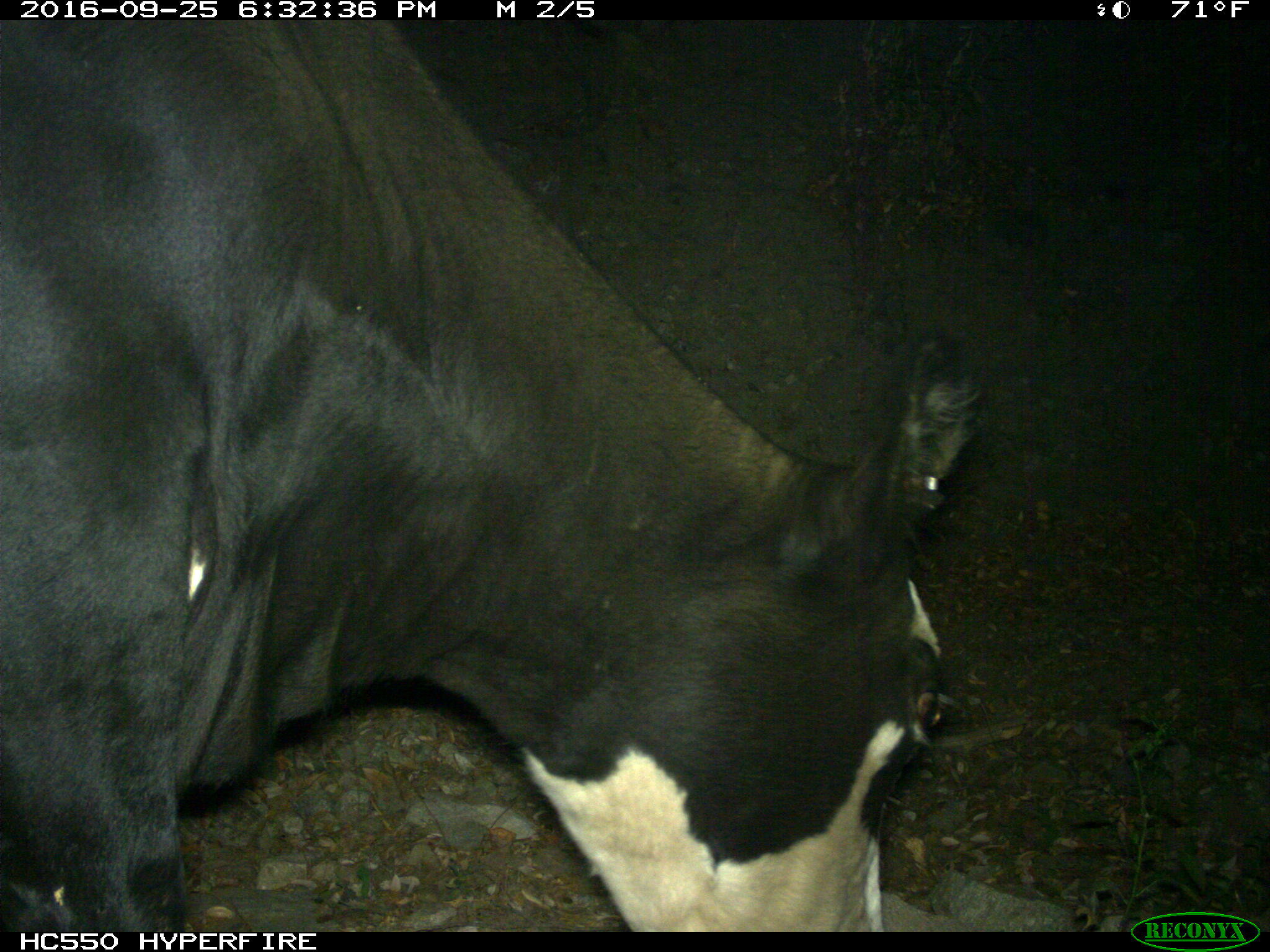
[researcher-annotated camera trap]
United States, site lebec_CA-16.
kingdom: Animalia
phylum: Chordata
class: Mammalia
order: Artiodactyla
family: Bovidae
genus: Bos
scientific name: Bos taurus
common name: domestic cow